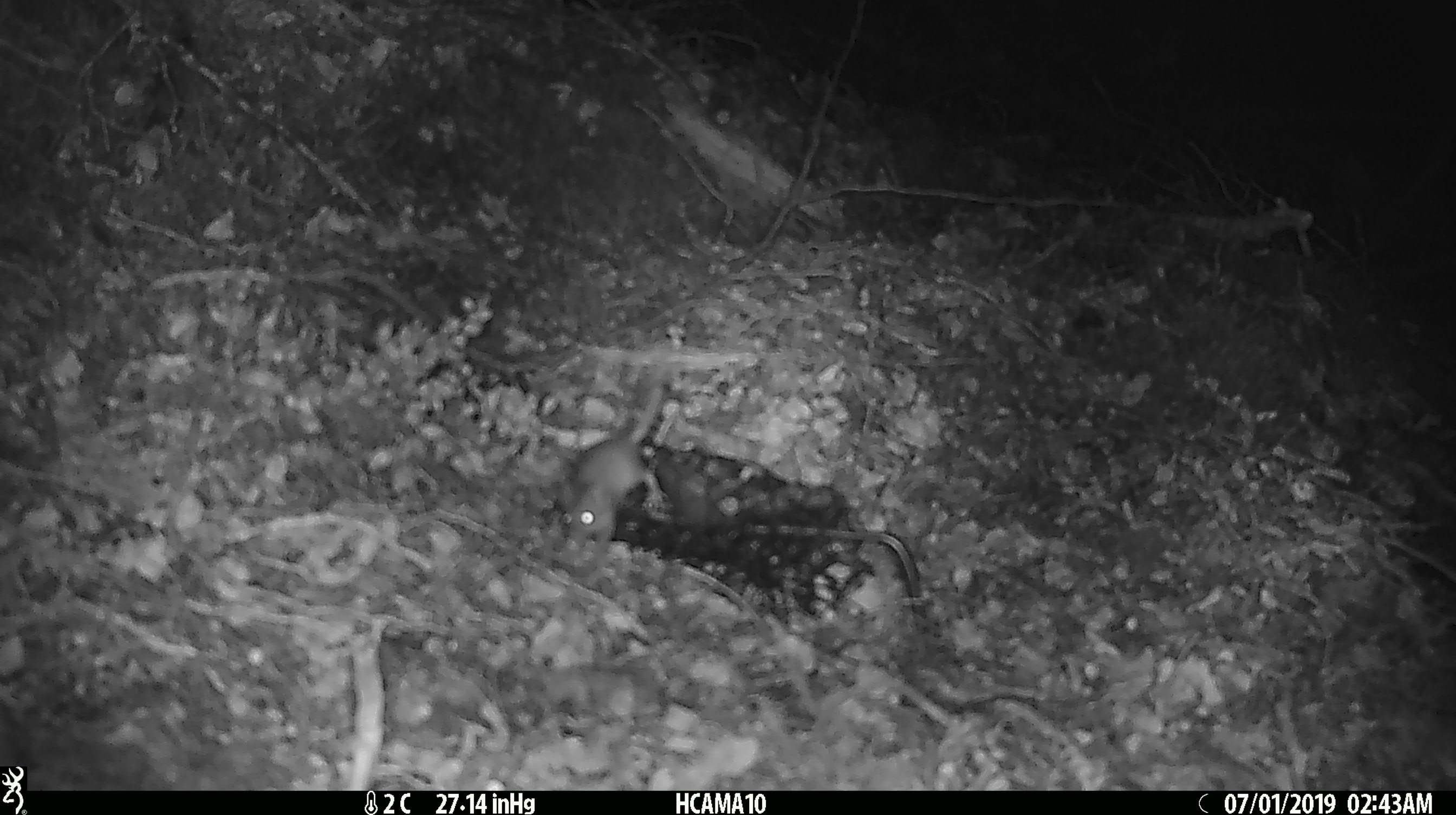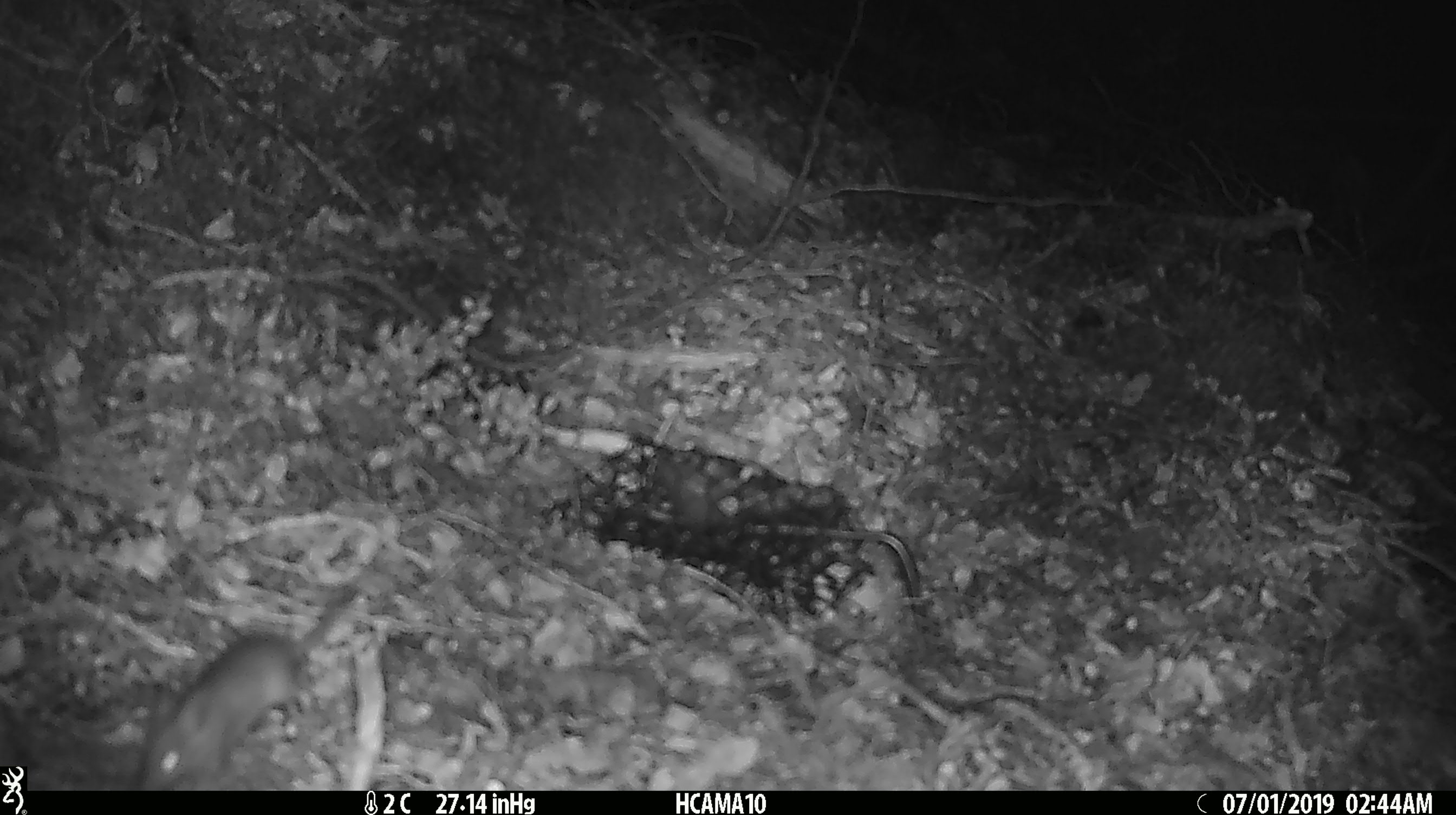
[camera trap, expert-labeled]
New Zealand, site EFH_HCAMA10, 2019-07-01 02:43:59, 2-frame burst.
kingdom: Animalia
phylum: Chordata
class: Mammalia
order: Rodentia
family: Muridae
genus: Mus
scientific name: Mus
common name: mouse